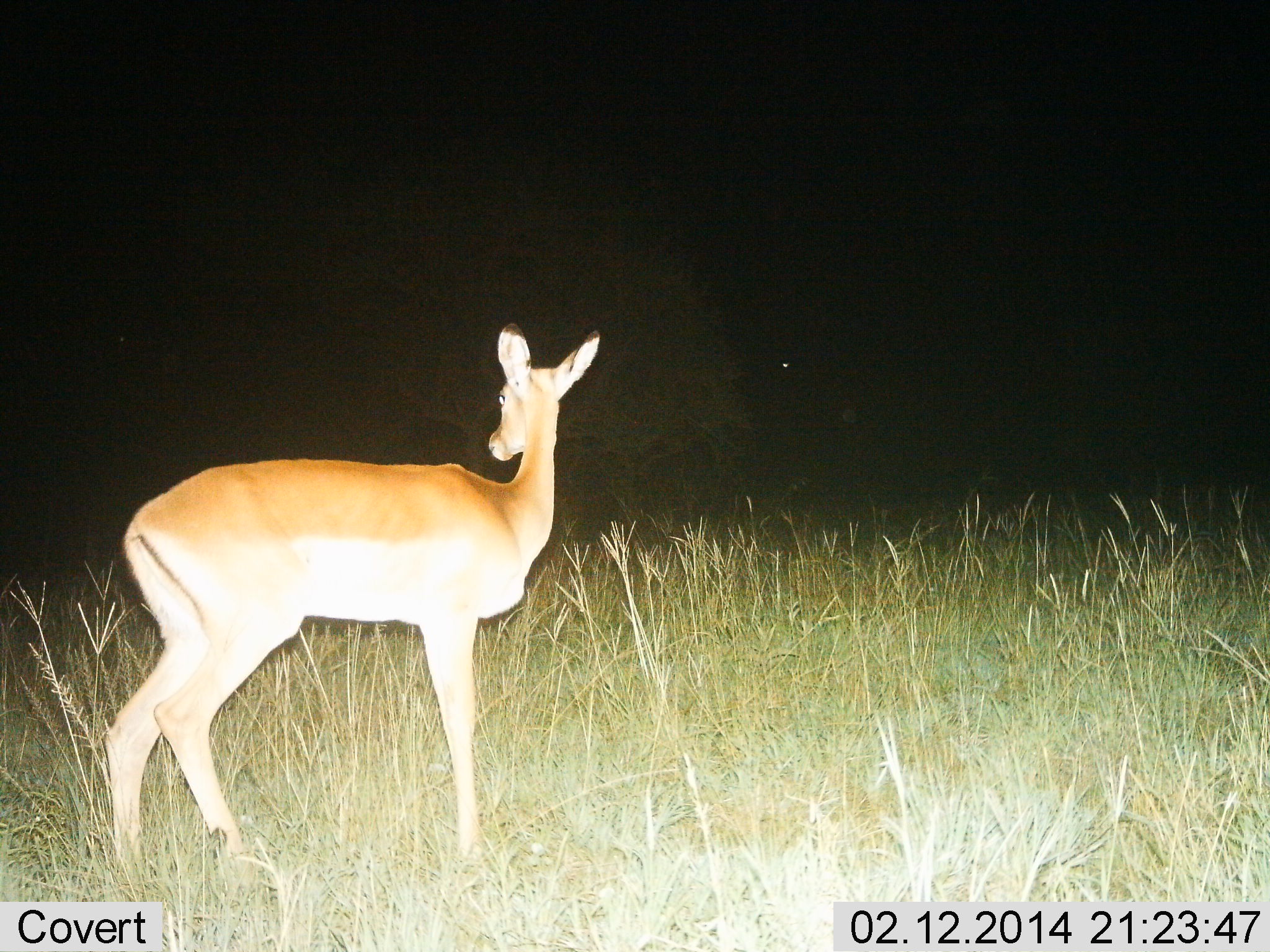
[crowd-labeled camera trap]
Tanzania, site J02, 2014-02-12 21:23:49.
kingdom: Animalia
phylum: Chordata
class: Mammalia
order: Artiodactyla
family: Bovidae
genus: Aepyceros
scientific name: Aepyceros melampus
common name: impala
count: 1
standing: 100%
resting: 0%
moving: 0%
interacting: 0%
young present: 0%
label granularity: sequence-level